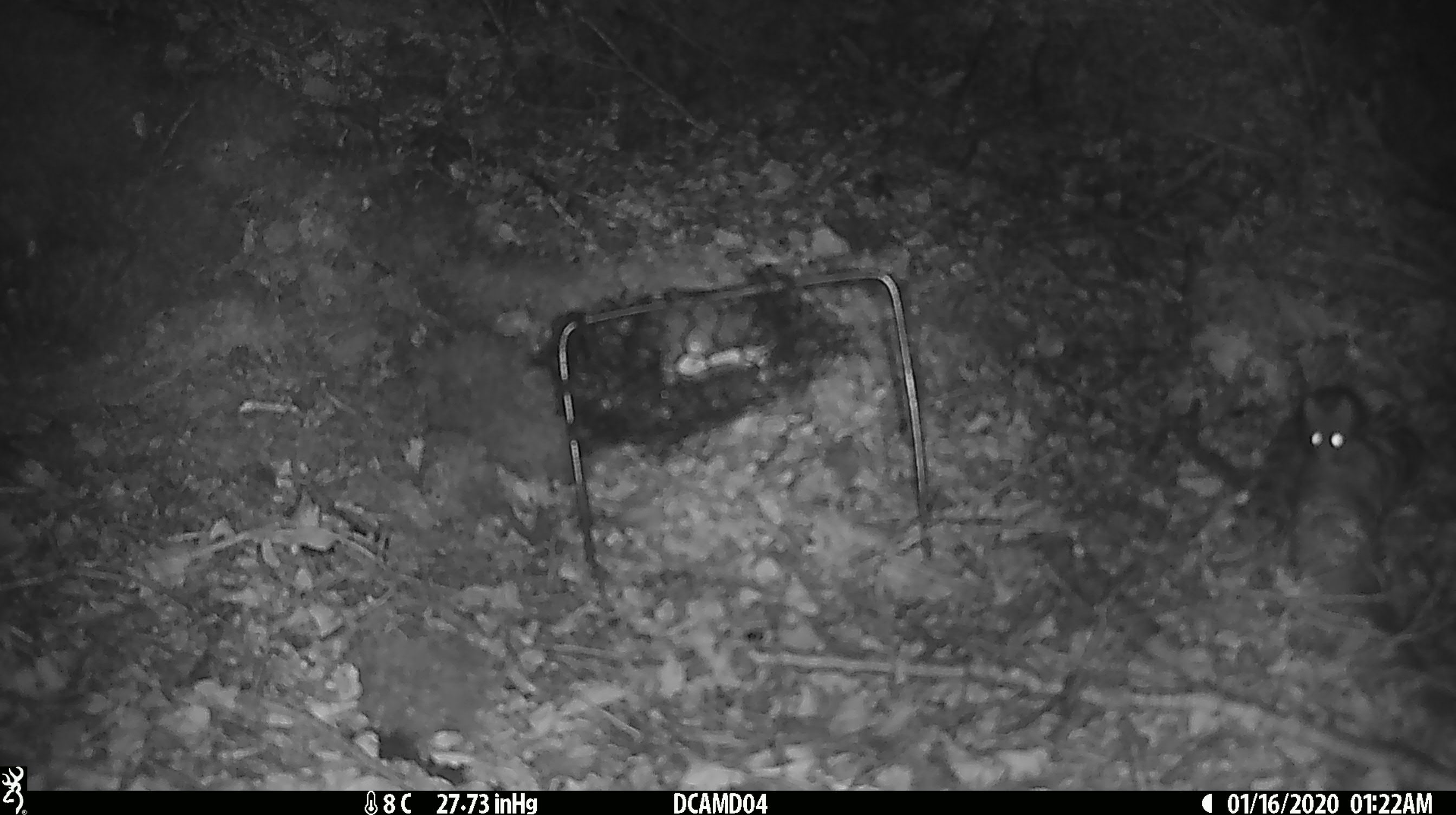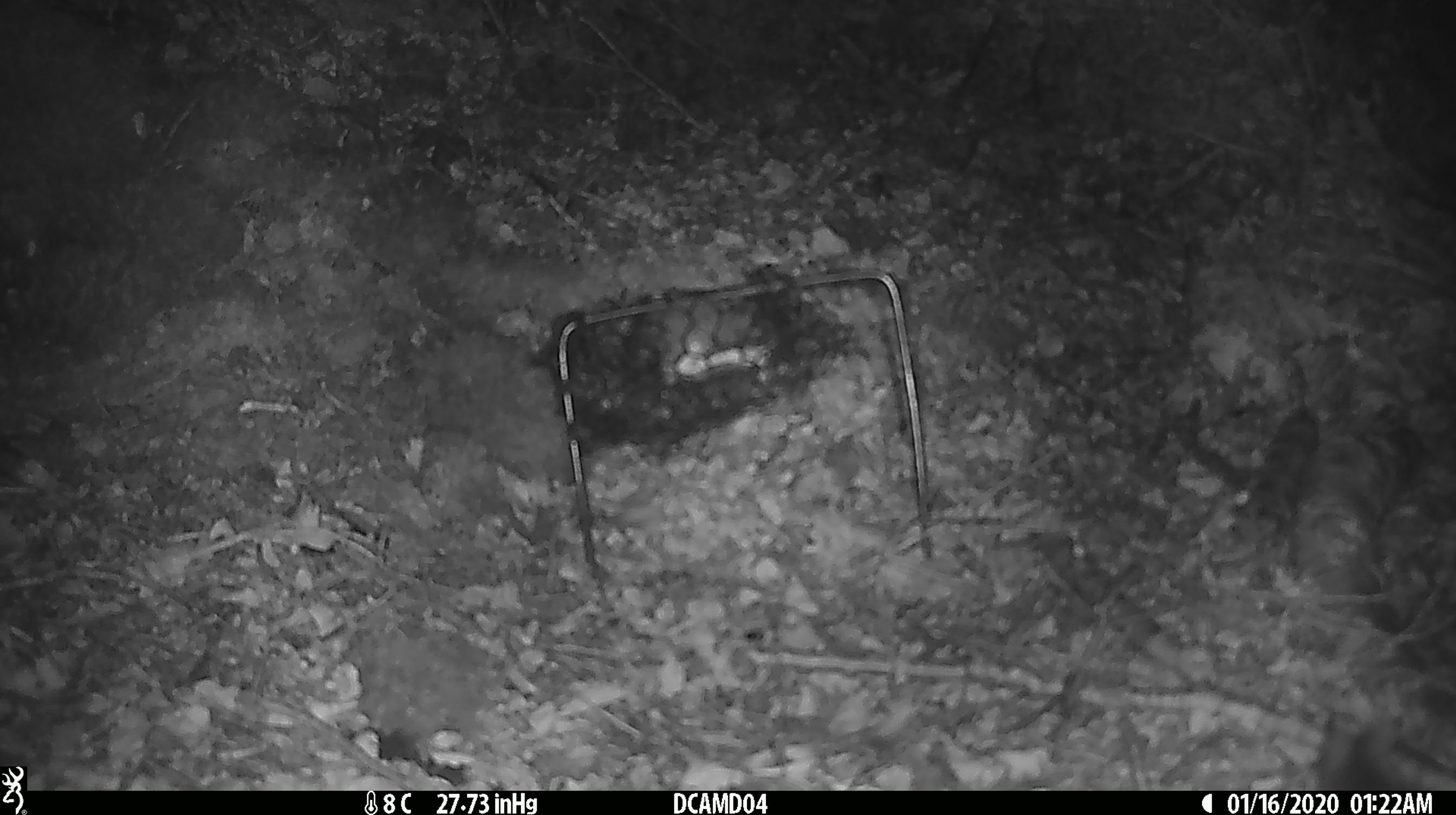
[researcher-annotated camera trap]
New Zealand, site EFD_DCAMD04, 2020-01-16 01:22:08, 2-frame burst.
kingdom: Animalia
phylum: Chordata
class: Mammalia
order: Rodentia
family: Muridae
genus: Mus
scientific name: Mus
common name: mouse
Mouse (Mus).